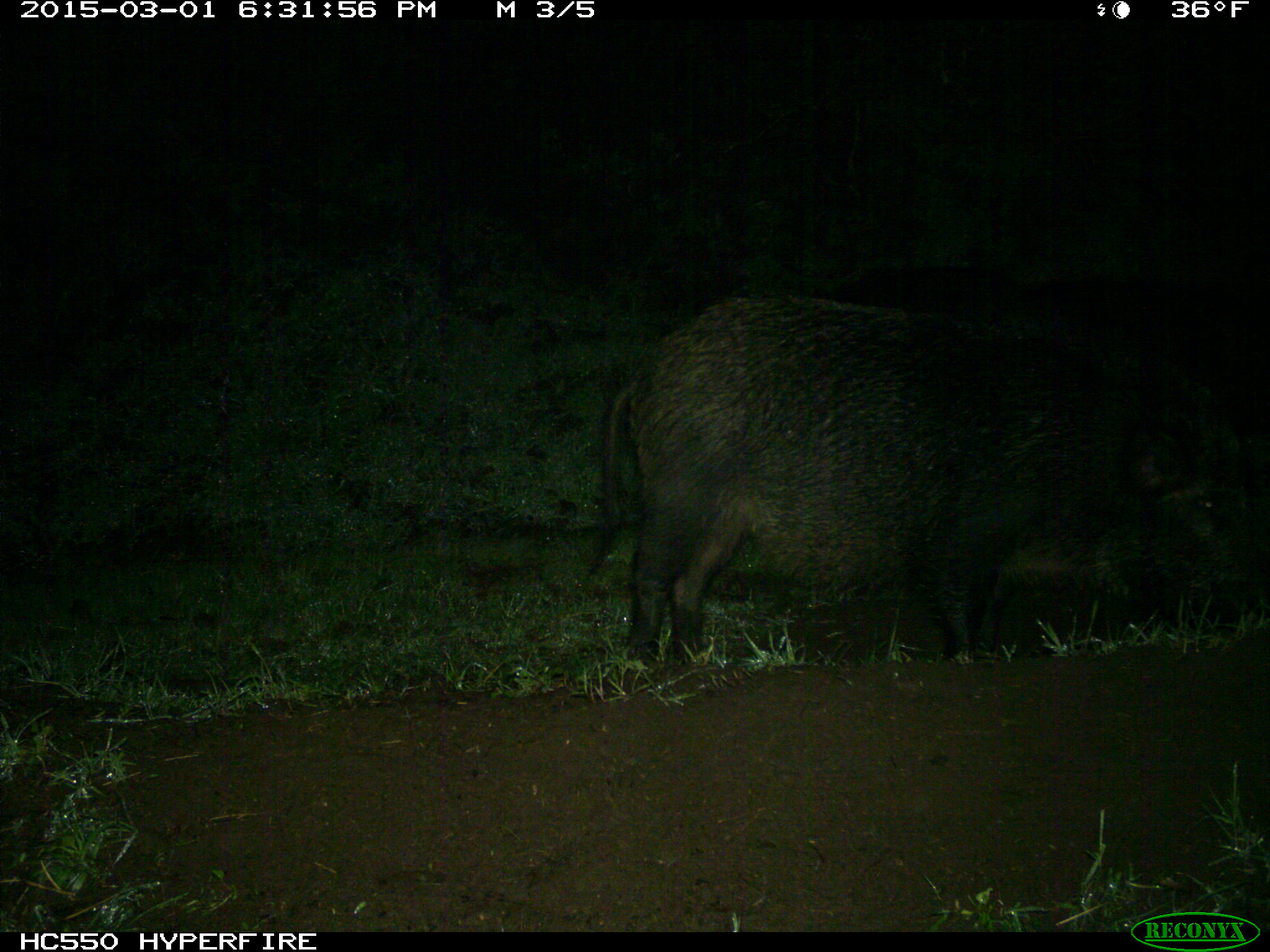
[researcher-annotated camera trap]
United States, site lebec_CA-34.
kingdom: Animalia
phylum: Chordata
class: Mammalia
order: Artiodactyla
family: Suidae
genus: Sus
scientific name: Sus scrofa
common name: wild boar